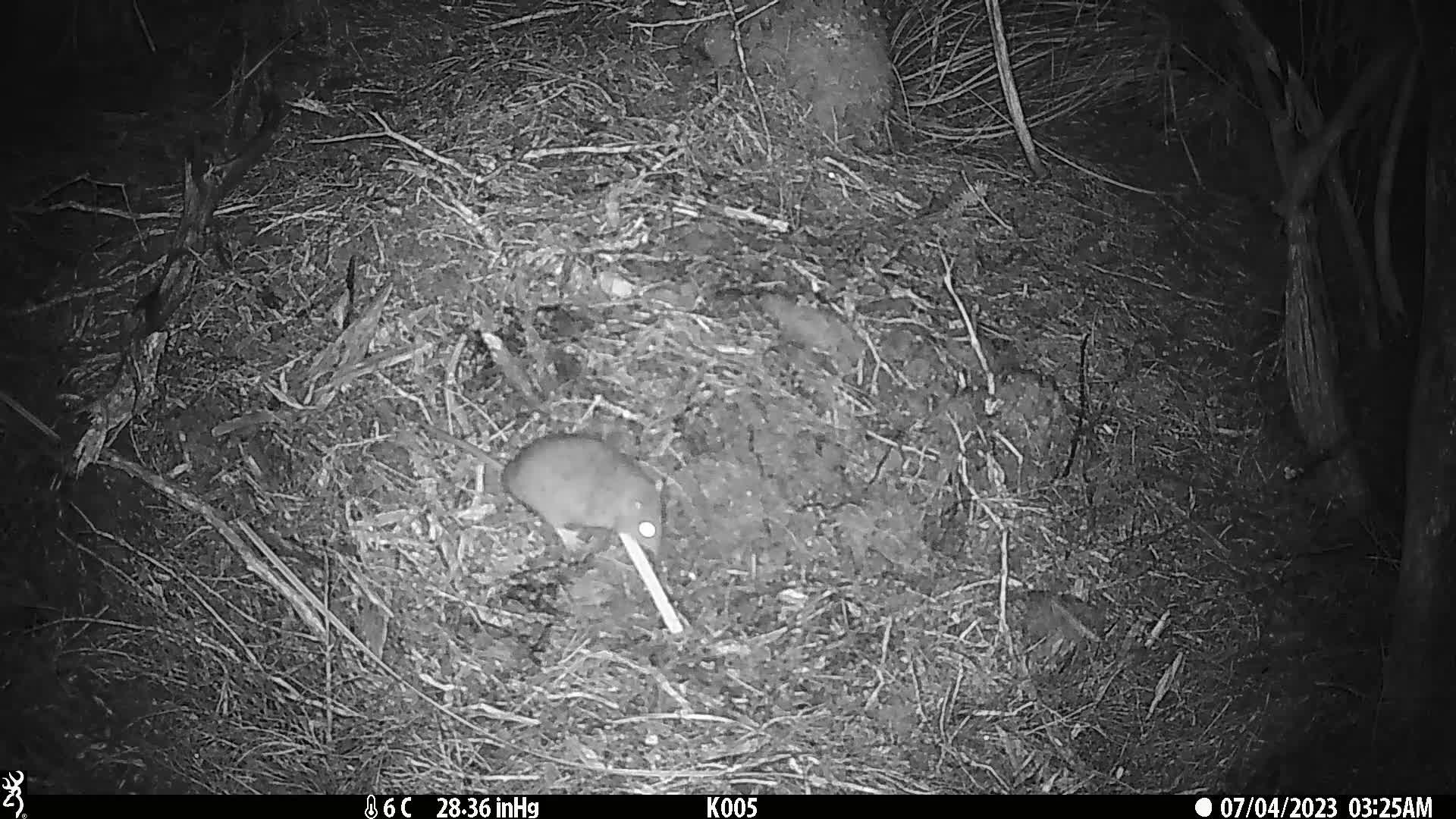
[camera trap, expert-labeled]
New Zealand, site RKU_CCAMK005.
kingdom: Animalia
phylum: Chordata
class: Mammalia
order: Rodentia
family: Muridae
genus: Rattus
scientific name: Rattus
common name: rat